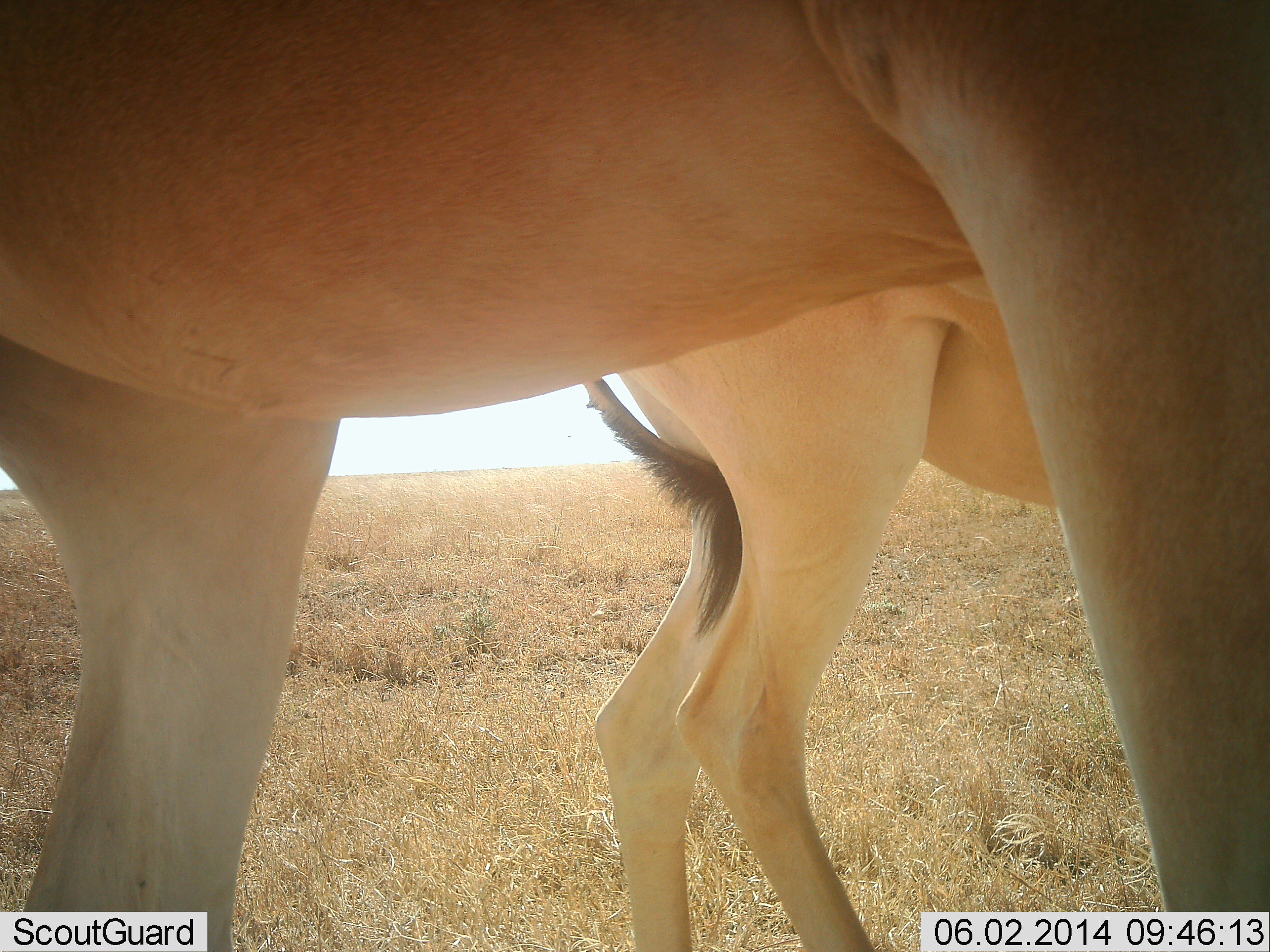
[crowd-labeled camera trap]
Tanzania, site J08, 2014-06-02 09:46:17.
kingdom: Animalia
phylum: Chordata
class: Mammalia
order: Artiodactyla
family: Bovidae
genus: Alcelaphus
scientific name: Alcelaphus buselaphus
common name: hartebeest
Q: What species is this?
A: Hartebeest (Alcelaphus buselaphus).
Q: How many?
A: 2.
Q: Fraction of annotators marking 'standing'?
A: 100%.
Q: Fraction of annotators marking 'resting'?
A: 0%.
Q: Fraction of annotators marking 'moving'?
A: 0%.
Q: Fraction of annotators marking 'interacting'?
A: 0%.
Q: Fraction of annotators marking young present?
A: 0%.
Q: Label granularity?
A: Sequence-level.